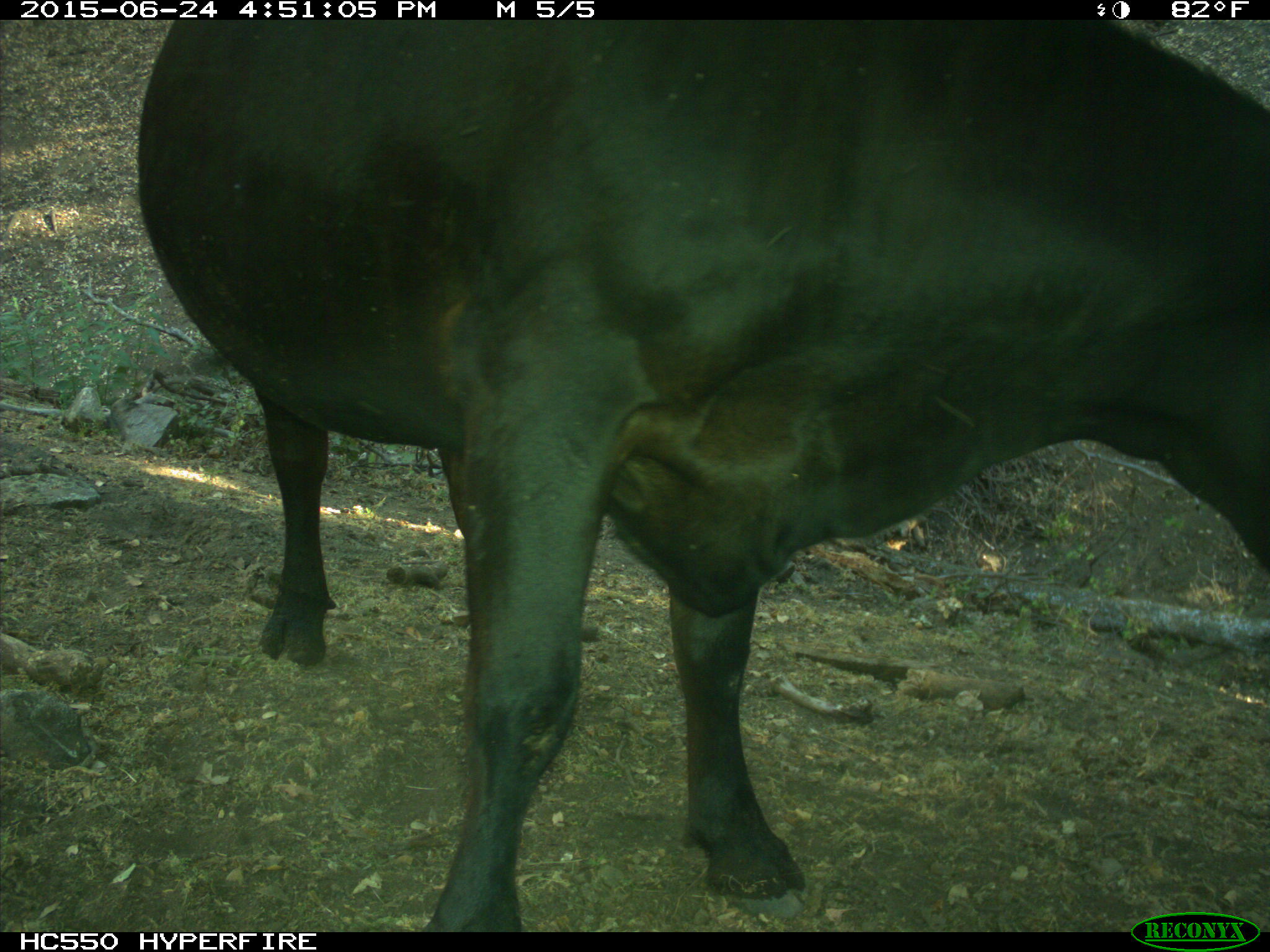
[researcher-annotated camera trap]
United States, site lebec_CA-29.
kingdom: Animalia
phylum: Chordata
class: Mammalia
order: Artiodactyla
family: Bovidae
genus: Bos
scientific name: Bos taurus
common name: domestic cow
Bos taurus (domestic cow).